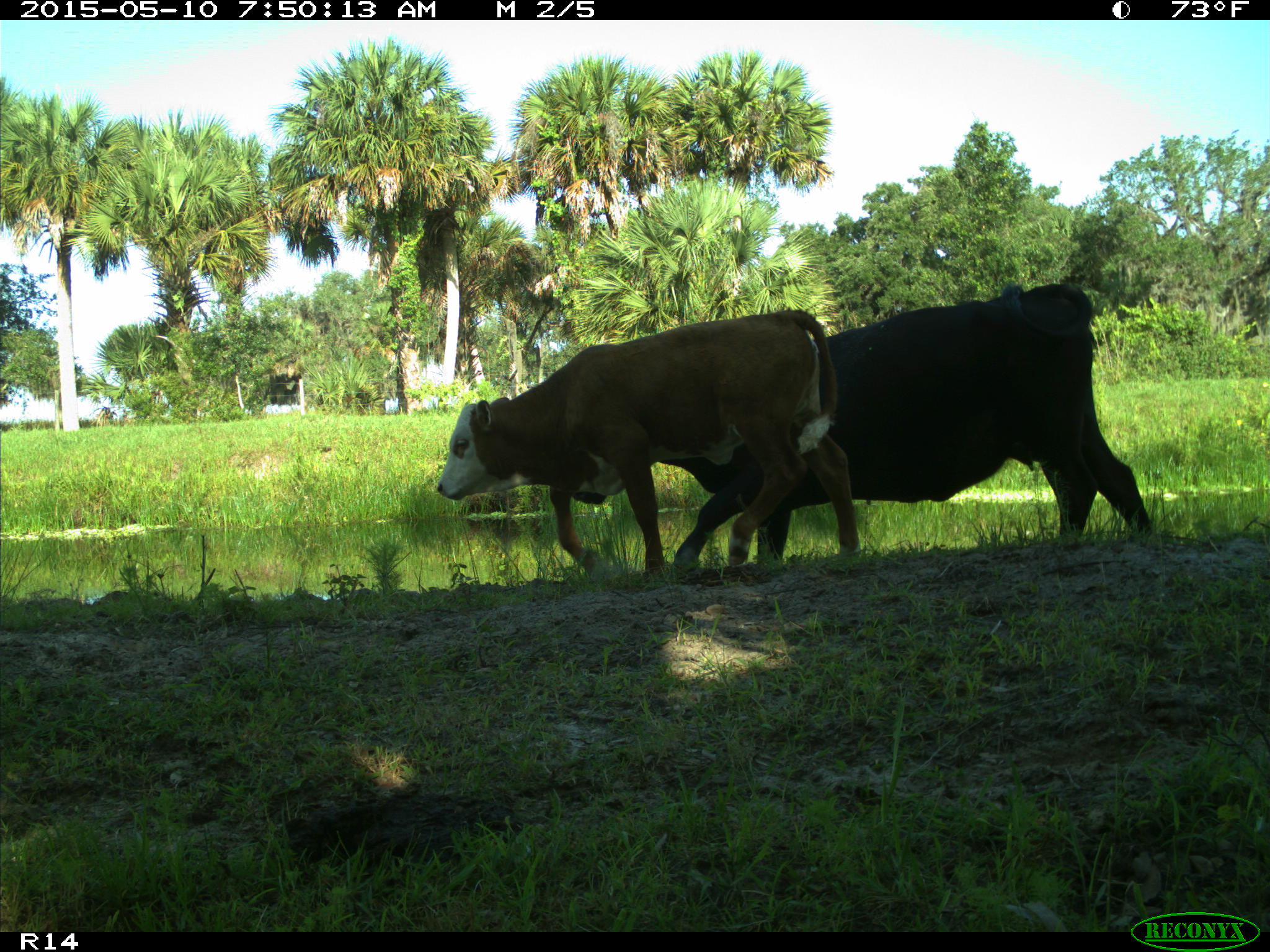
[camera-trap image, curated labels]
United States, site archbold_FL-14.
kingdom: Animalia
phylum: Chordata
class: Mammalia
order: Artiodactyla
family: Bovidae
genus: Bos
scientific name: Bos taurus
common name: domestic cow